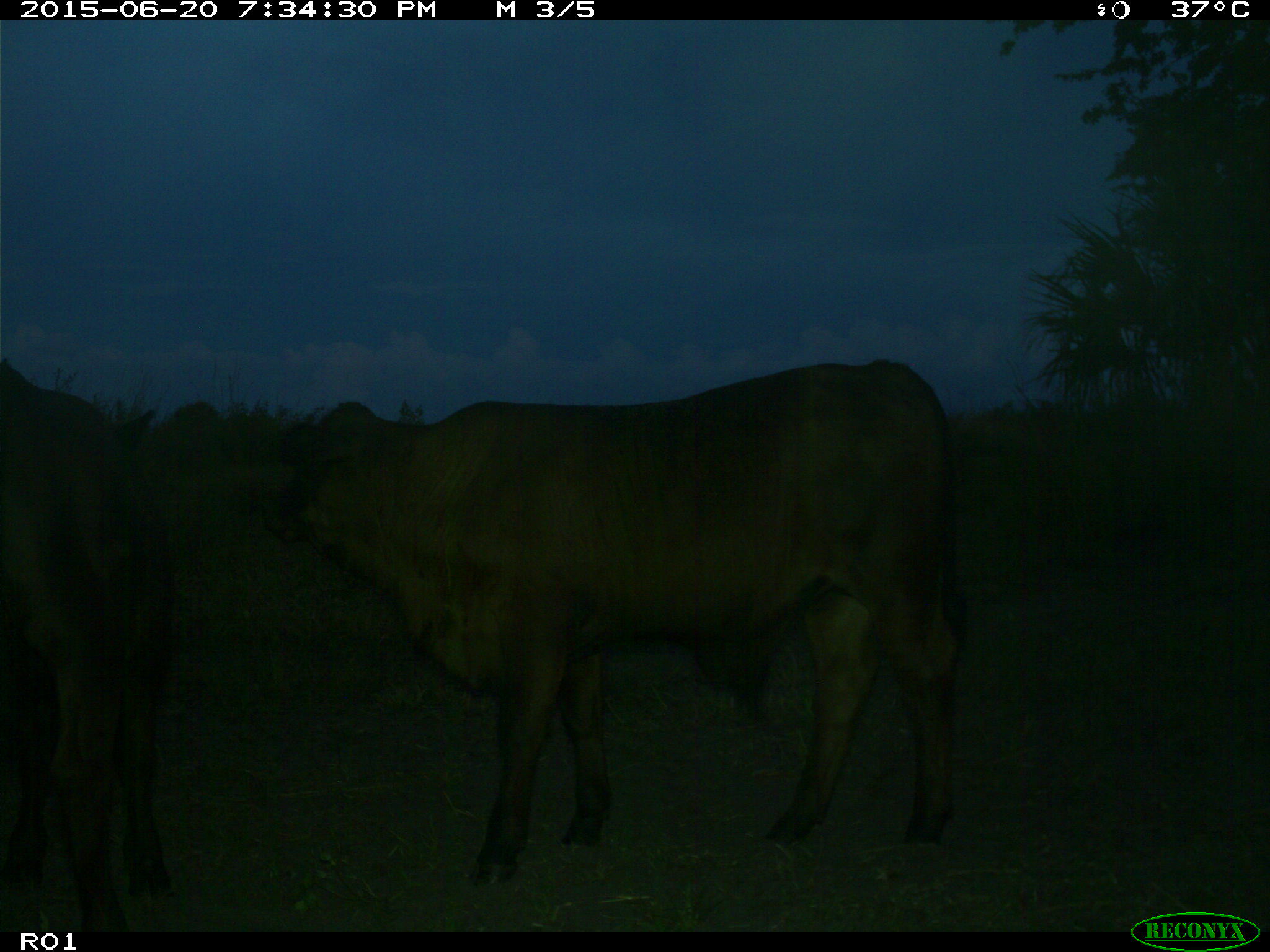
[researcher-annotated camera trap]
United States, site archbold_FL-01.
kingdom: Animalia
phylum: Chordata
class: Mammalia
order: Artiodactyla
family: Bovidae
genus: Bos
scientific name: Bos taurus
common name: domestic cow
Bos taurus (domestic cow).